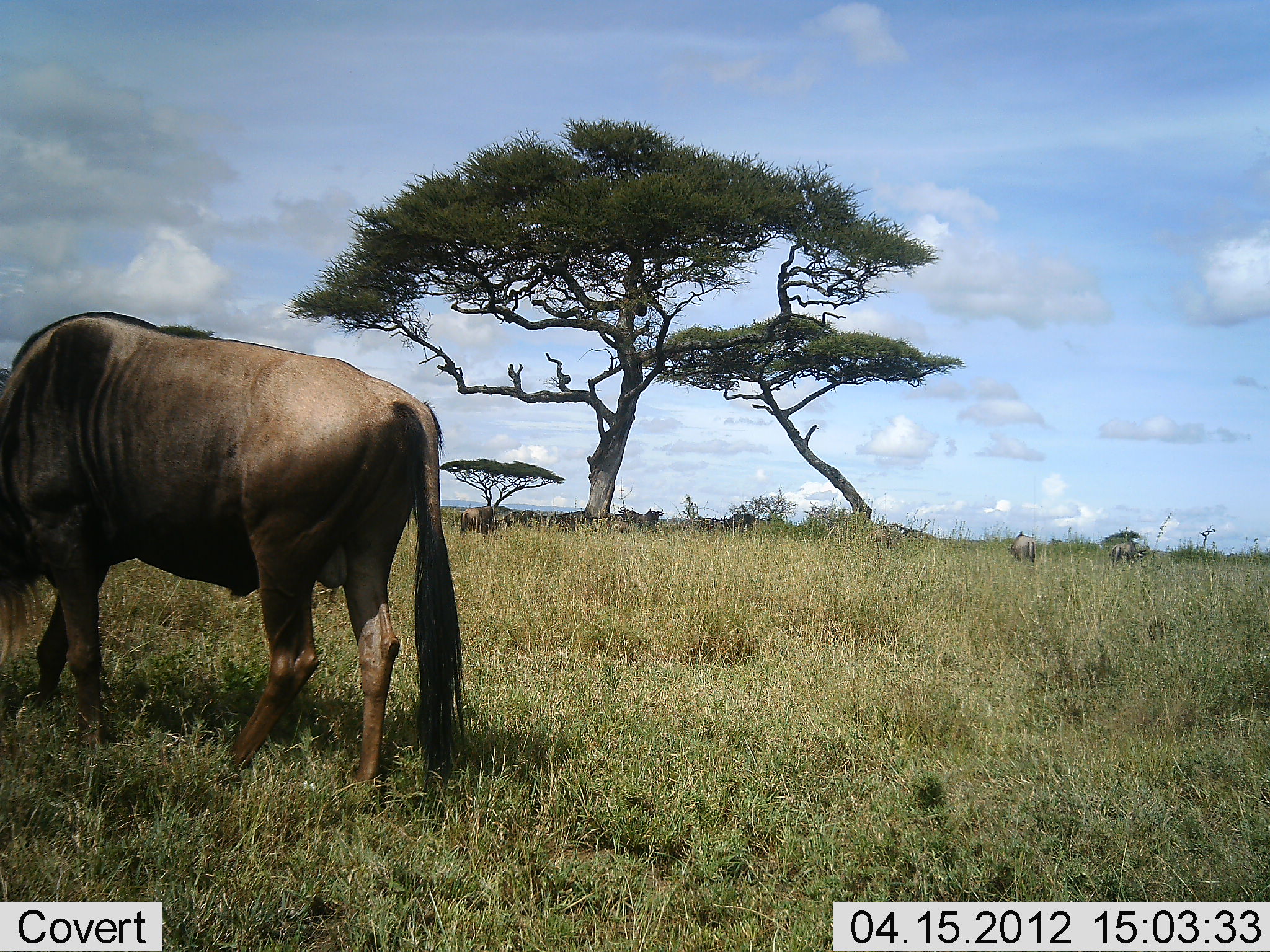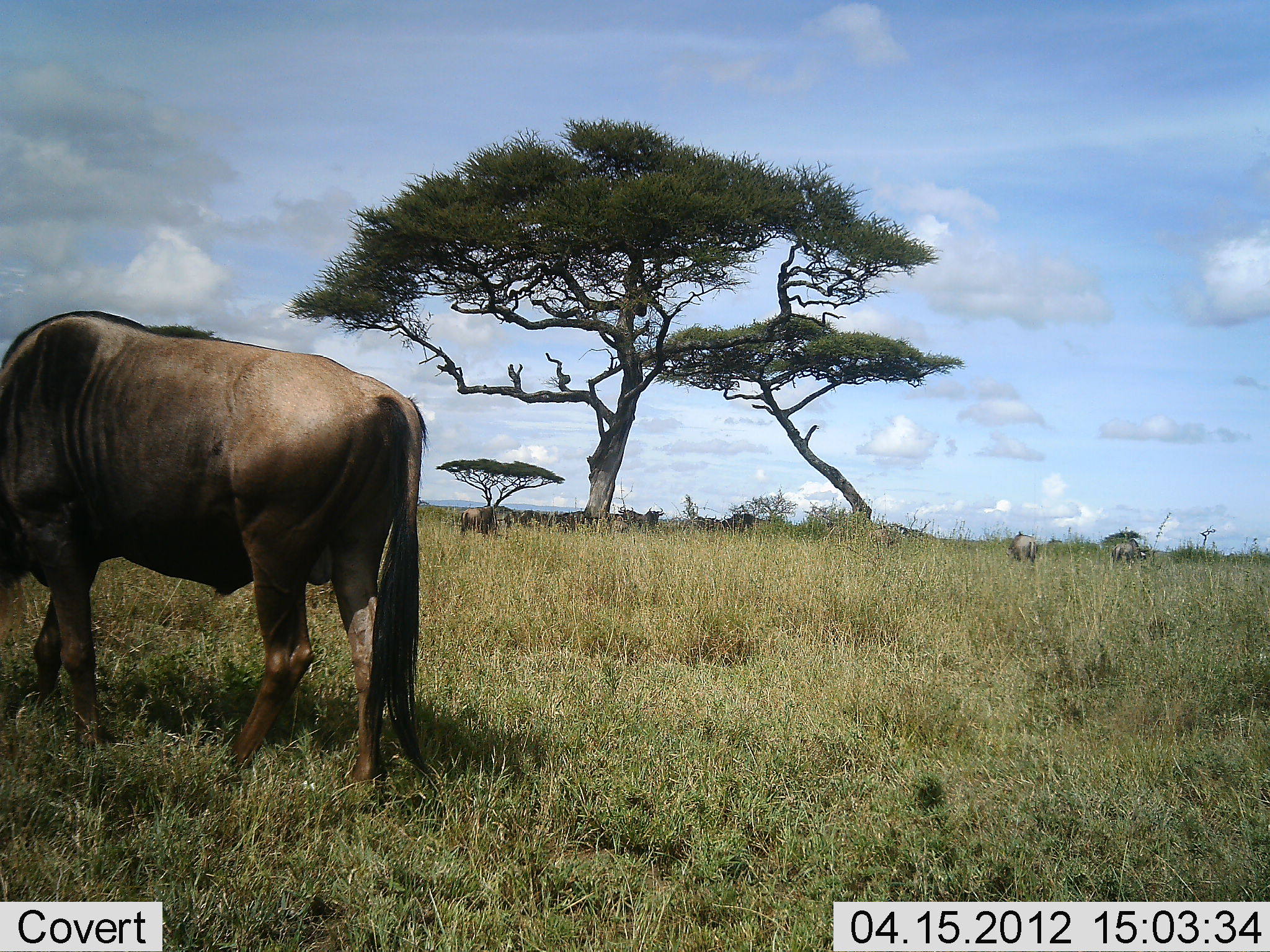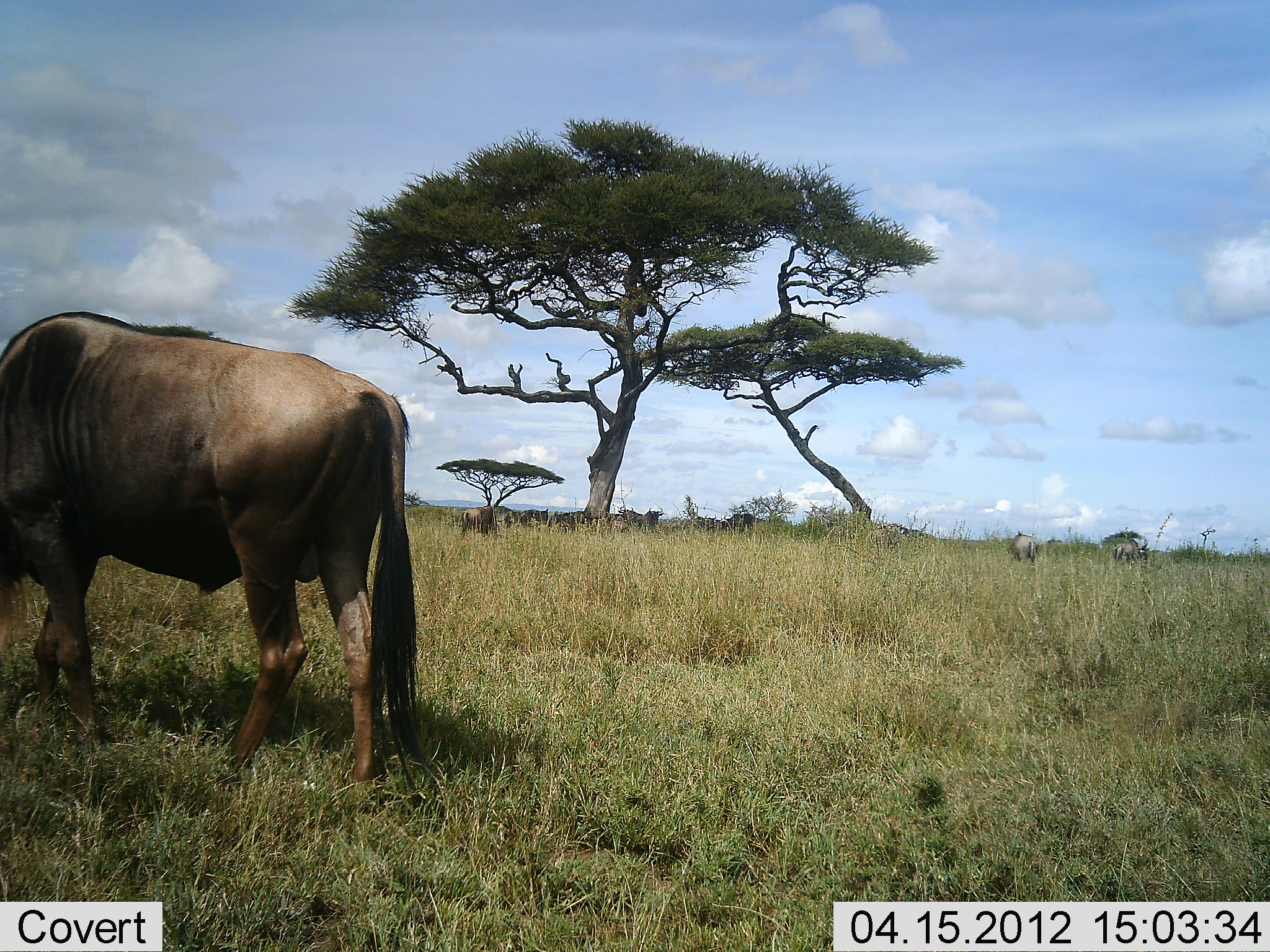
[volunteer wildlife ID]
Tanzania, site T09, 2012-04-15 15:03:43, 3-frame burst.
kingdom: Animalia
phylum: Chordata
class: Mammalia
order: Artiodactyla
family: Bovidae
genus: Connochaetes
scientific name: Connochaetes taurinus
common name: blue wildebeest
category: wildebeest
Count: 6.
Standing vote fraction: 64%.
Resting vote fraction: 9%.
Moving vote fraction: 18%.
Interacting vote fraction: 0%.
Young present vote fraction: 0%.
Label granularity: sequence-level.